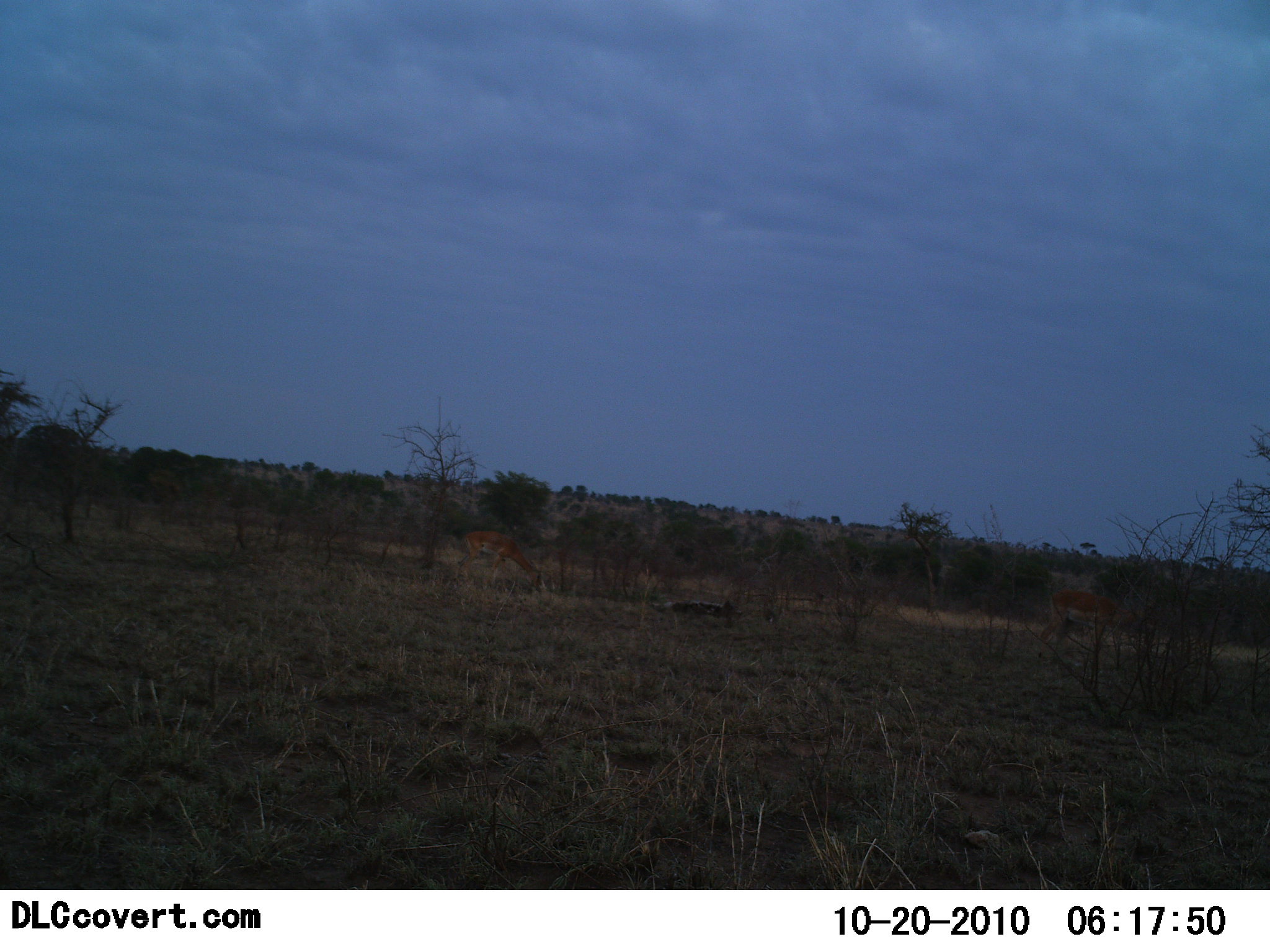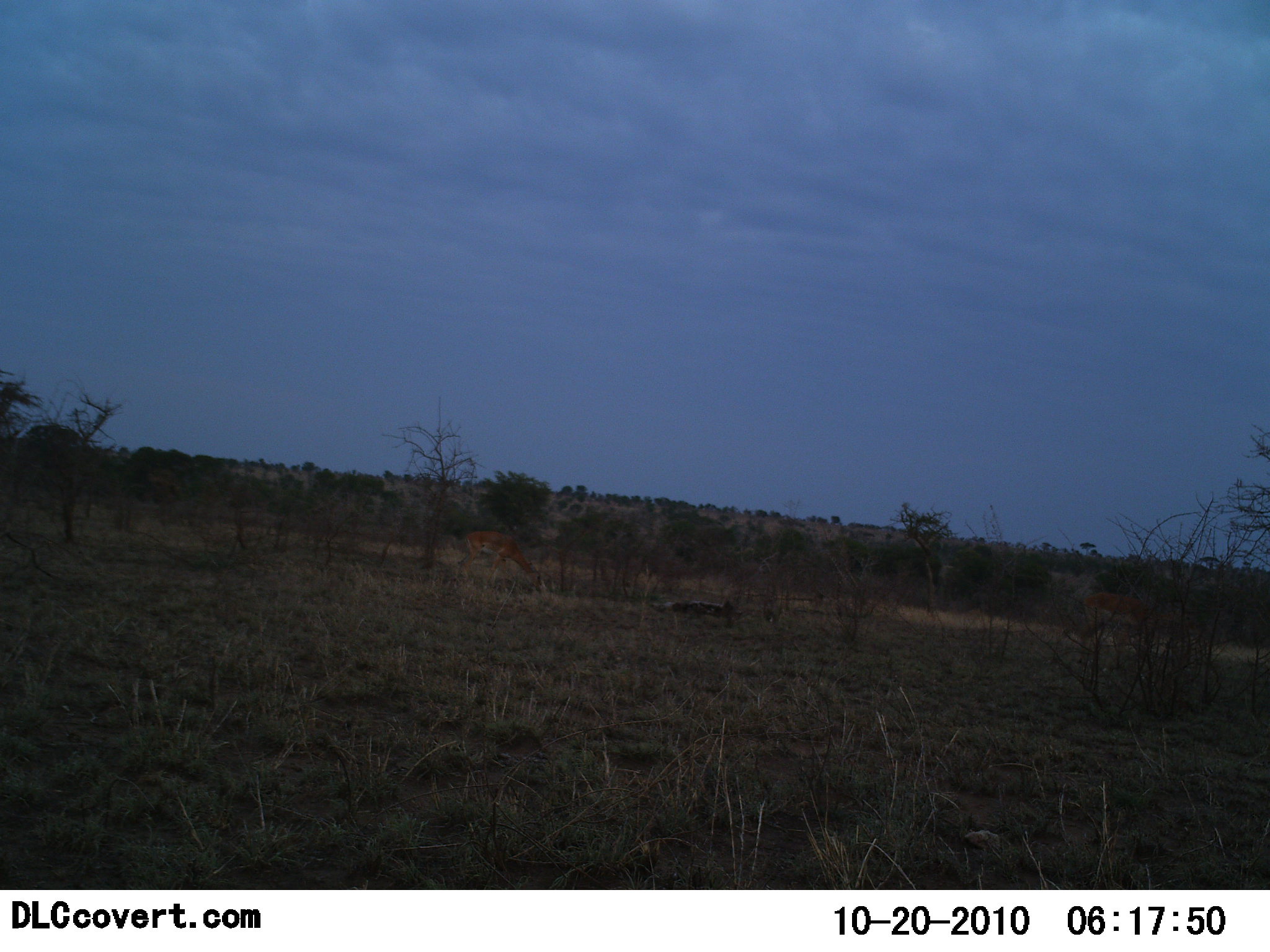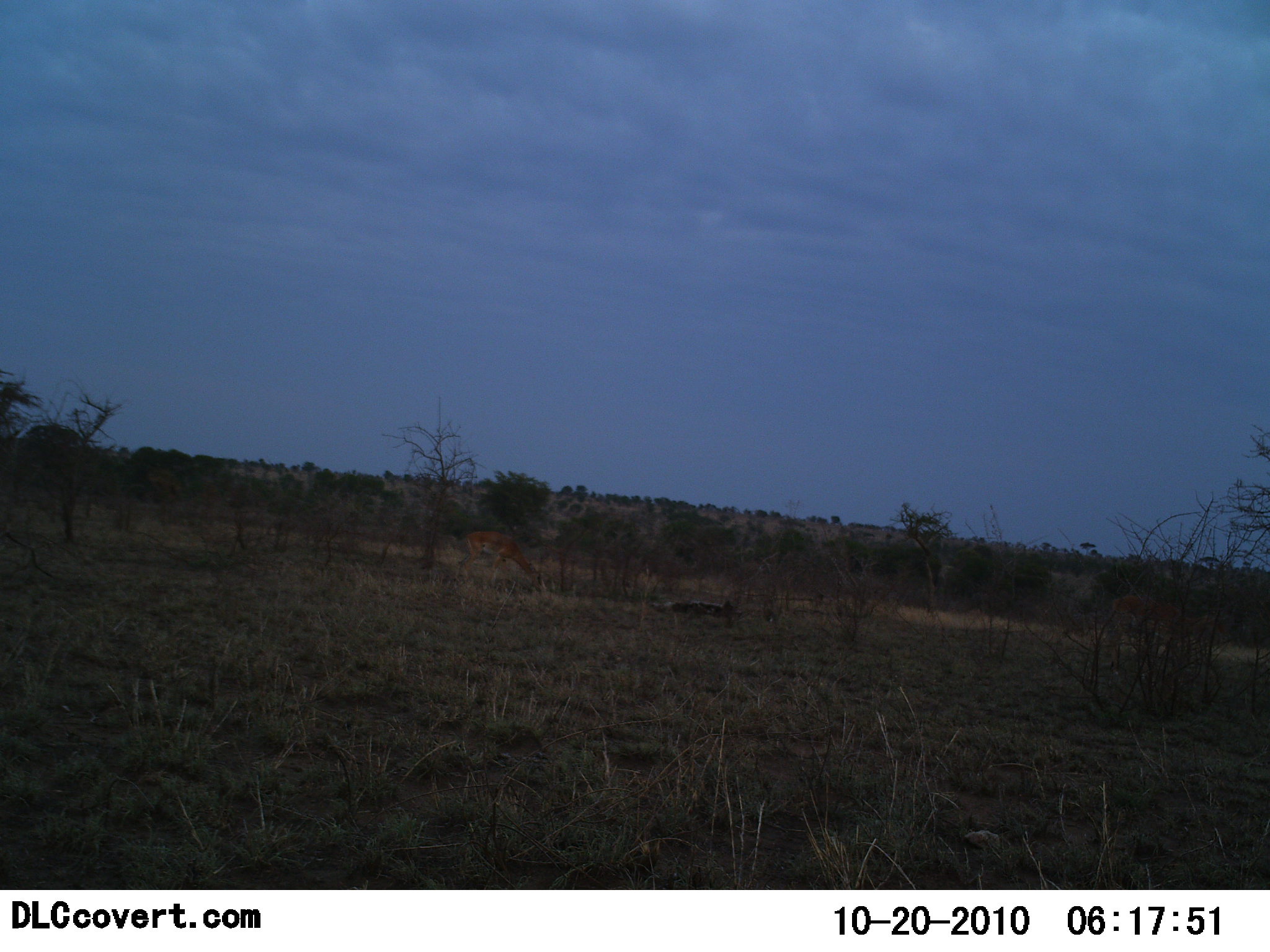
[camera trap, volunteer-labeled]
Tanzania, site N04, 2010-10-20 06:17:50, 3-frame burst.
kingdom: Animalia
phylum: Chordata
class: Mammalia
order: Artiodactyla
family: Bovidae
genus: Nanger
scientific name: Nanger granti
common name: grant's gazelle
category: gazellegrants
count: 2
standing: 0%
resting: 0%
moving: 89%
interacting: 0%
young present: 0%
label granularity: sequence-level